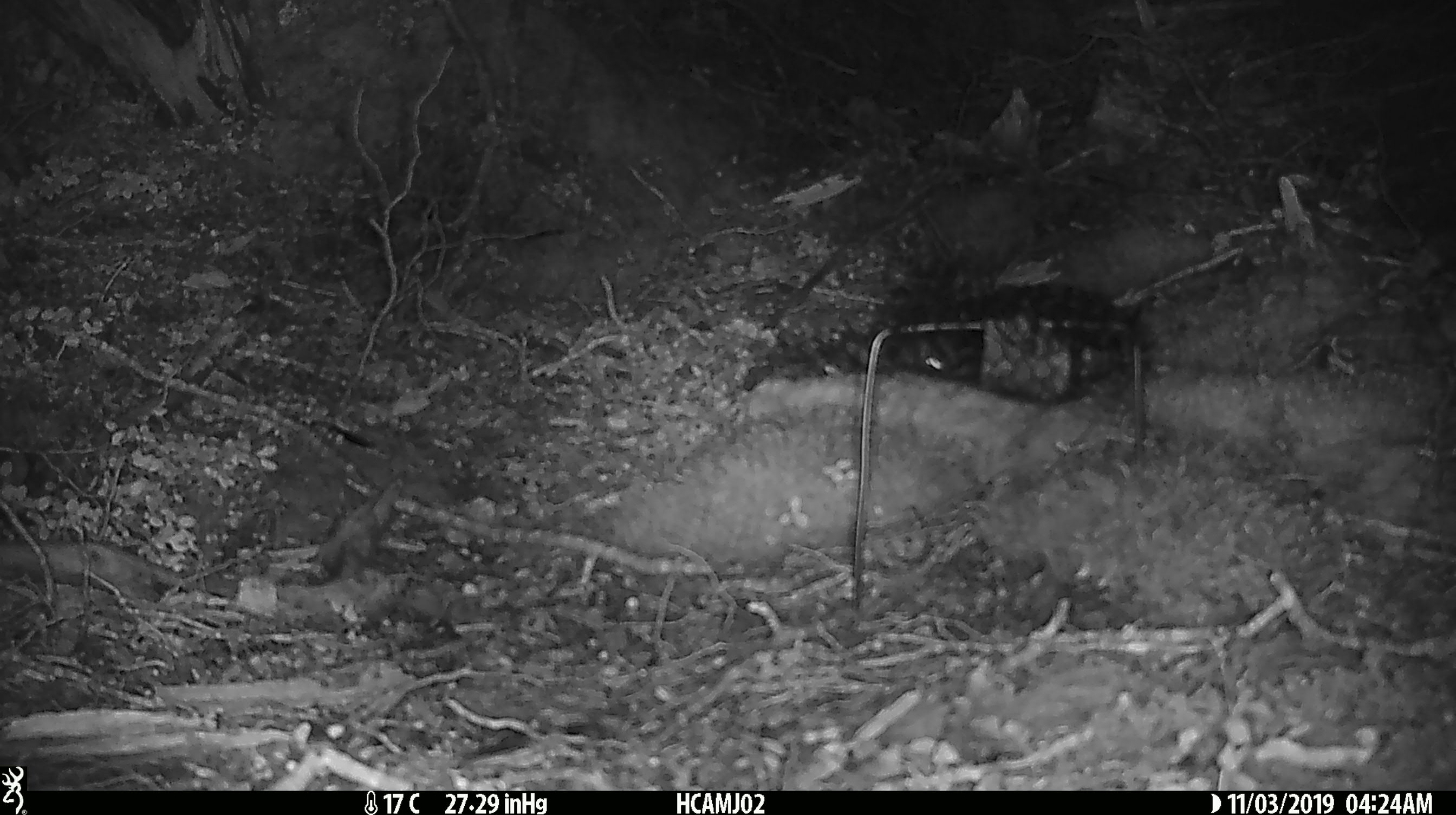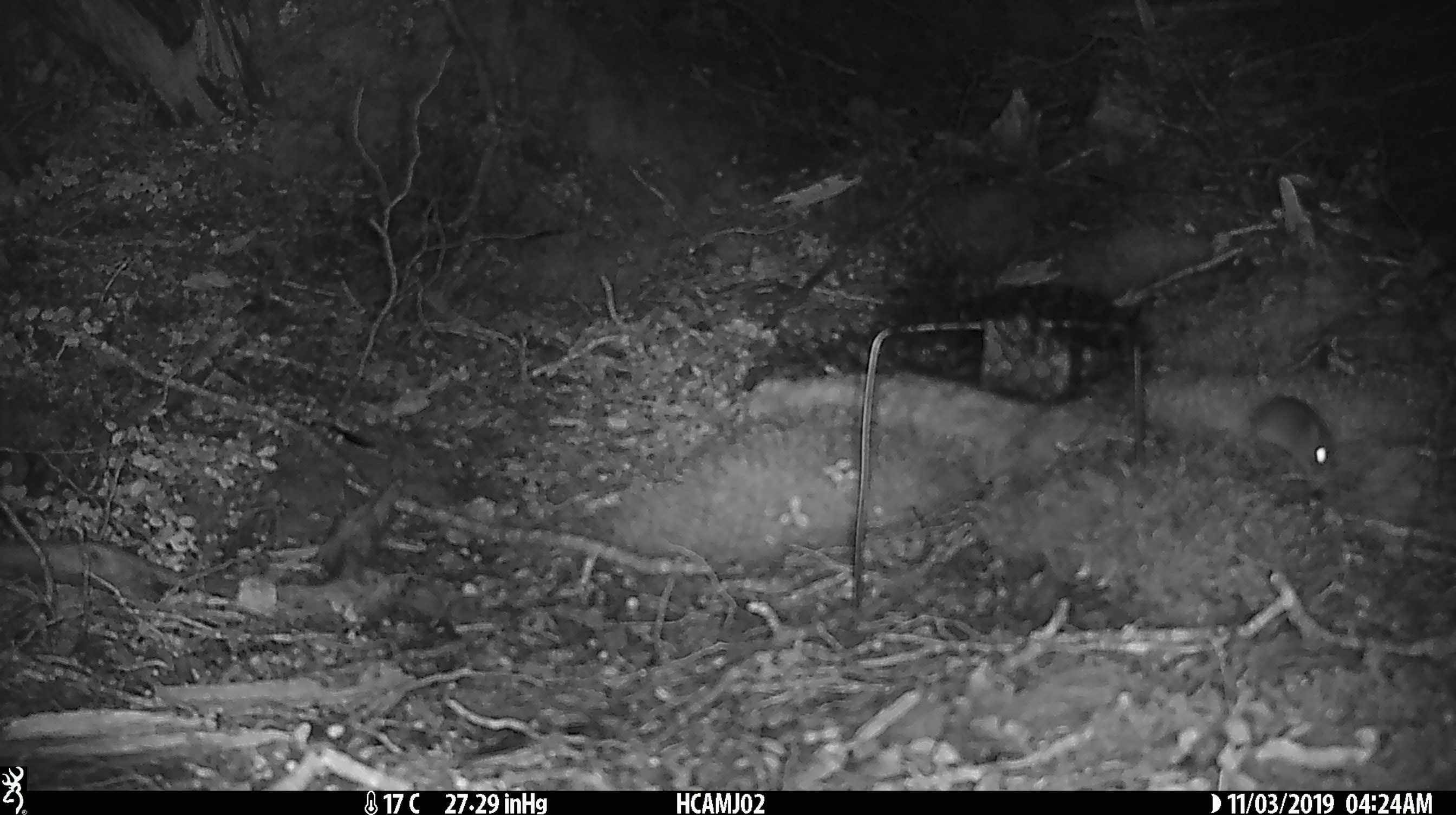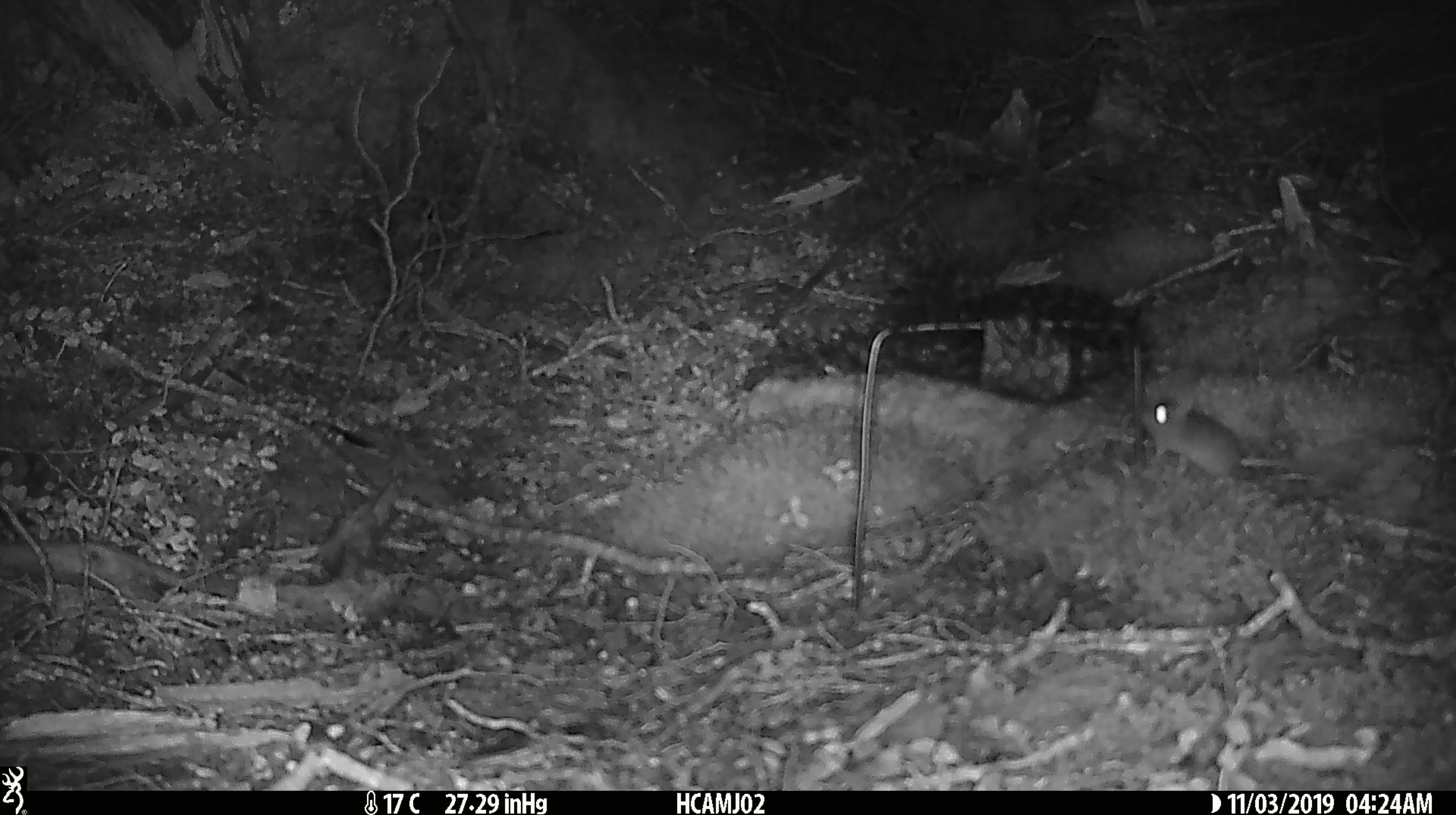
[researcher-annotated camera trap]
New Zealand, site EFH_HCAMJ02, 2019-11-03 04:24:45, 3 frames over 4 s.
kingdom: Animalia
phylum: Chordata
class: Mammalia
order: Rodentia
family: Muridae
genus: Mus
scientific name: Mus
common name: mouse